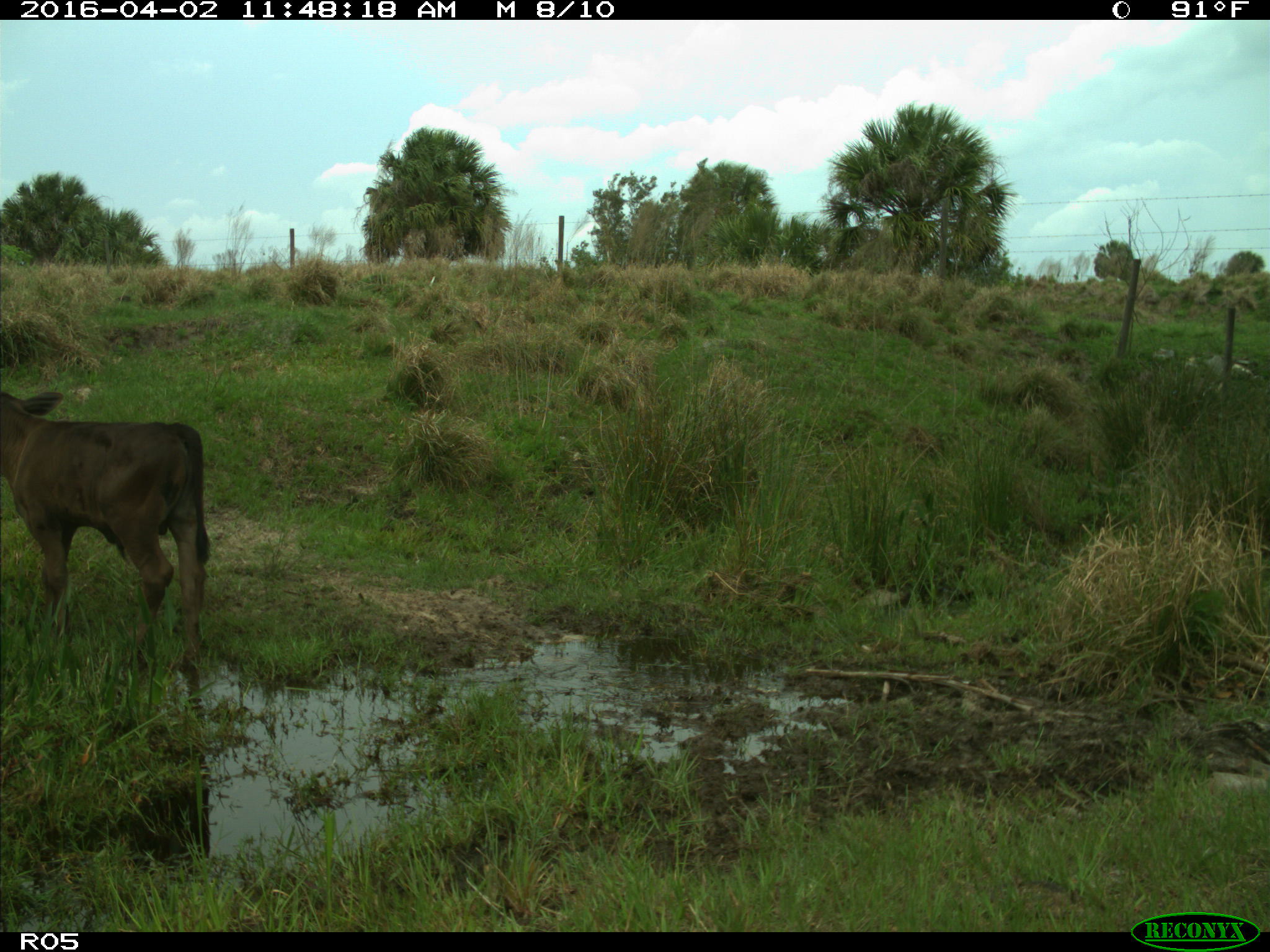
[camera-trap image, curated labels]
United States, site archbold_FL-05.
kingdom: Animalia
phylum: Chordata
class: Mammalia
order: Artiodactyla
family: Bovidae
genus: Bos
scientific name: Bos taurus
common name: domestic cow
Bos taurus (domestic cow).